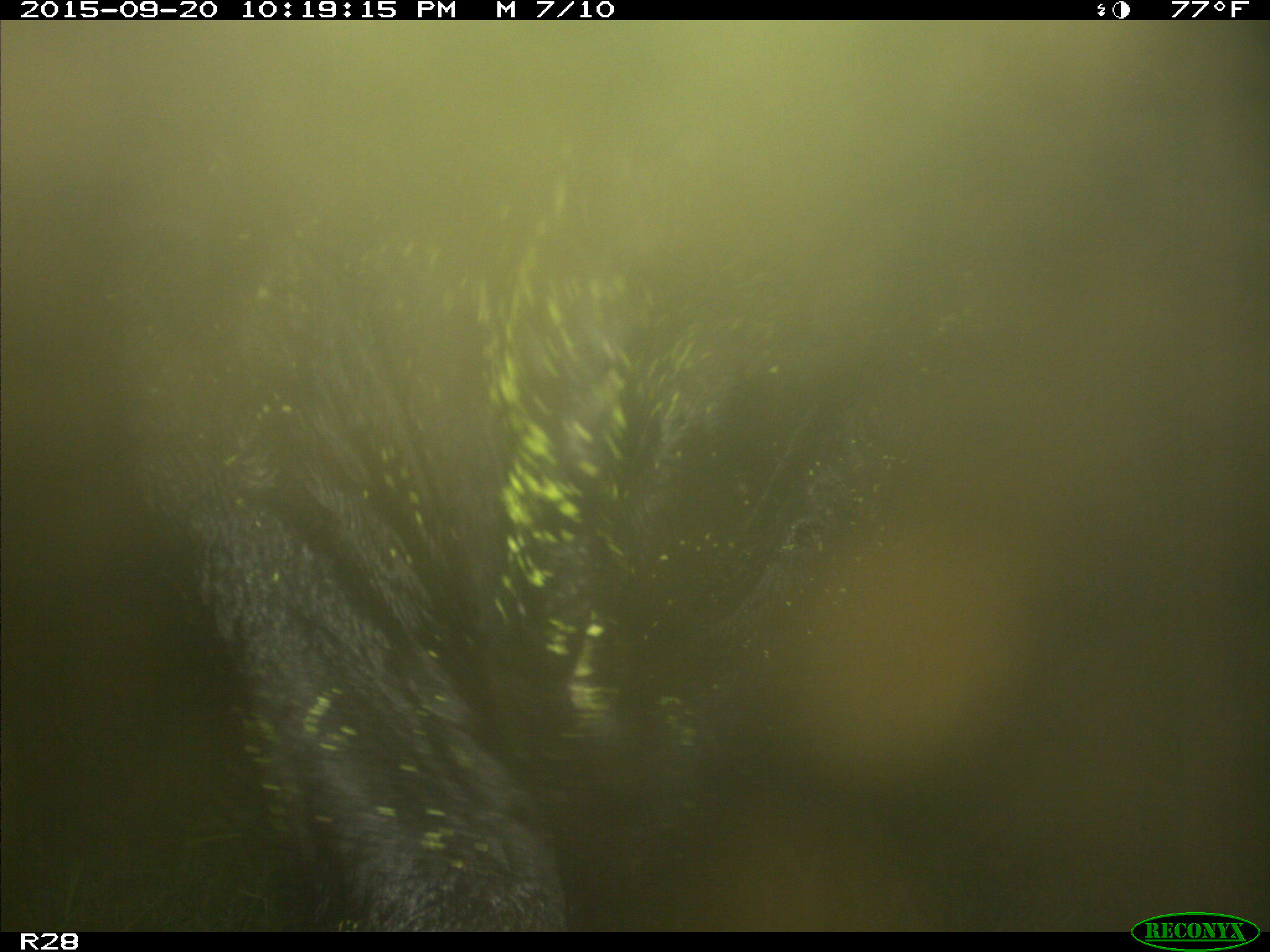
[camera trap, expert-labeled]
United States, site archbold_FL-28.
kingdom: Animalia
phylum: Chordata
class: Mammalia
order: Artiodactyla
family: Bovidae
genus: Bos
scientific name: Bos taurus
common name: domestic cow